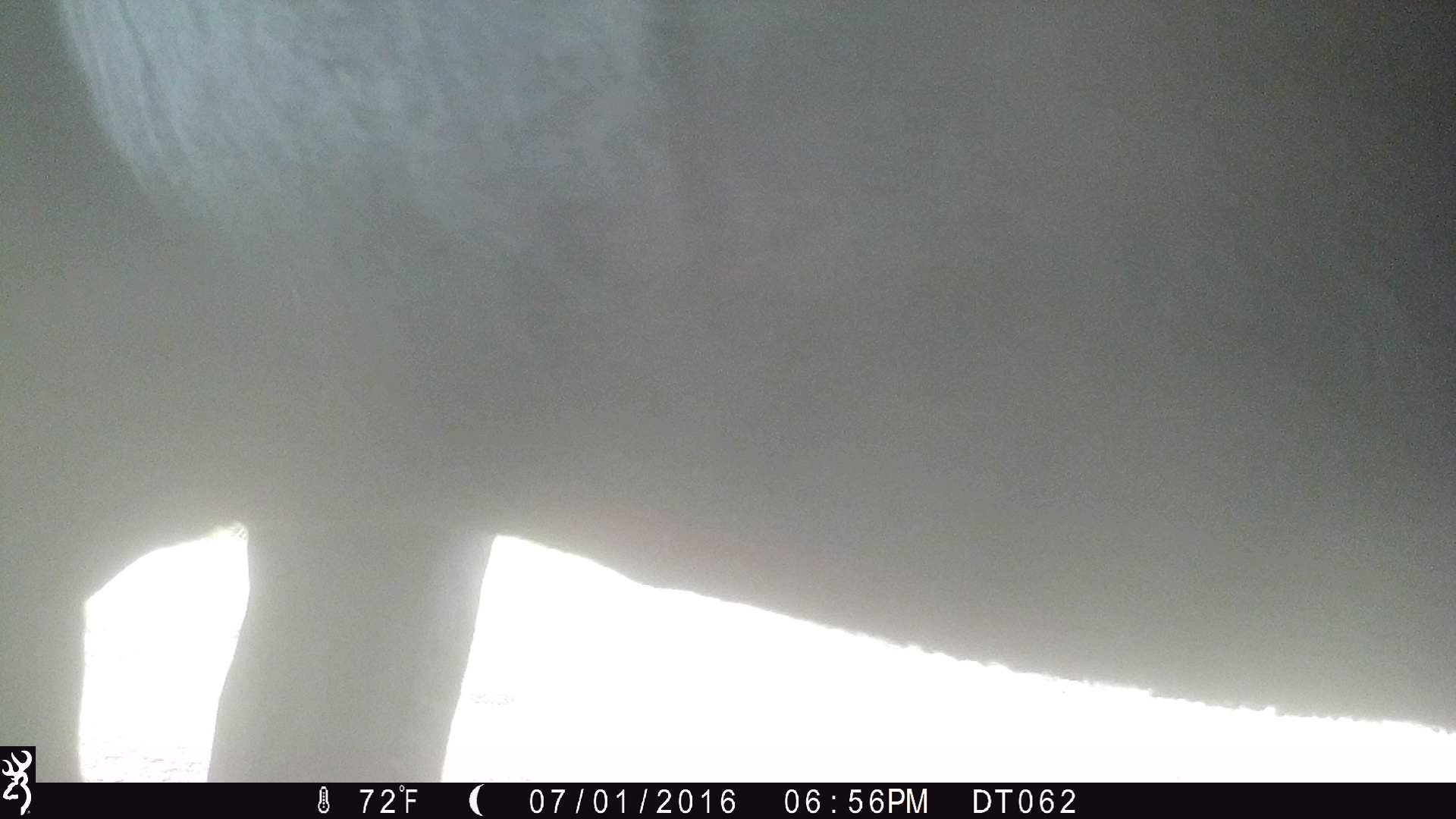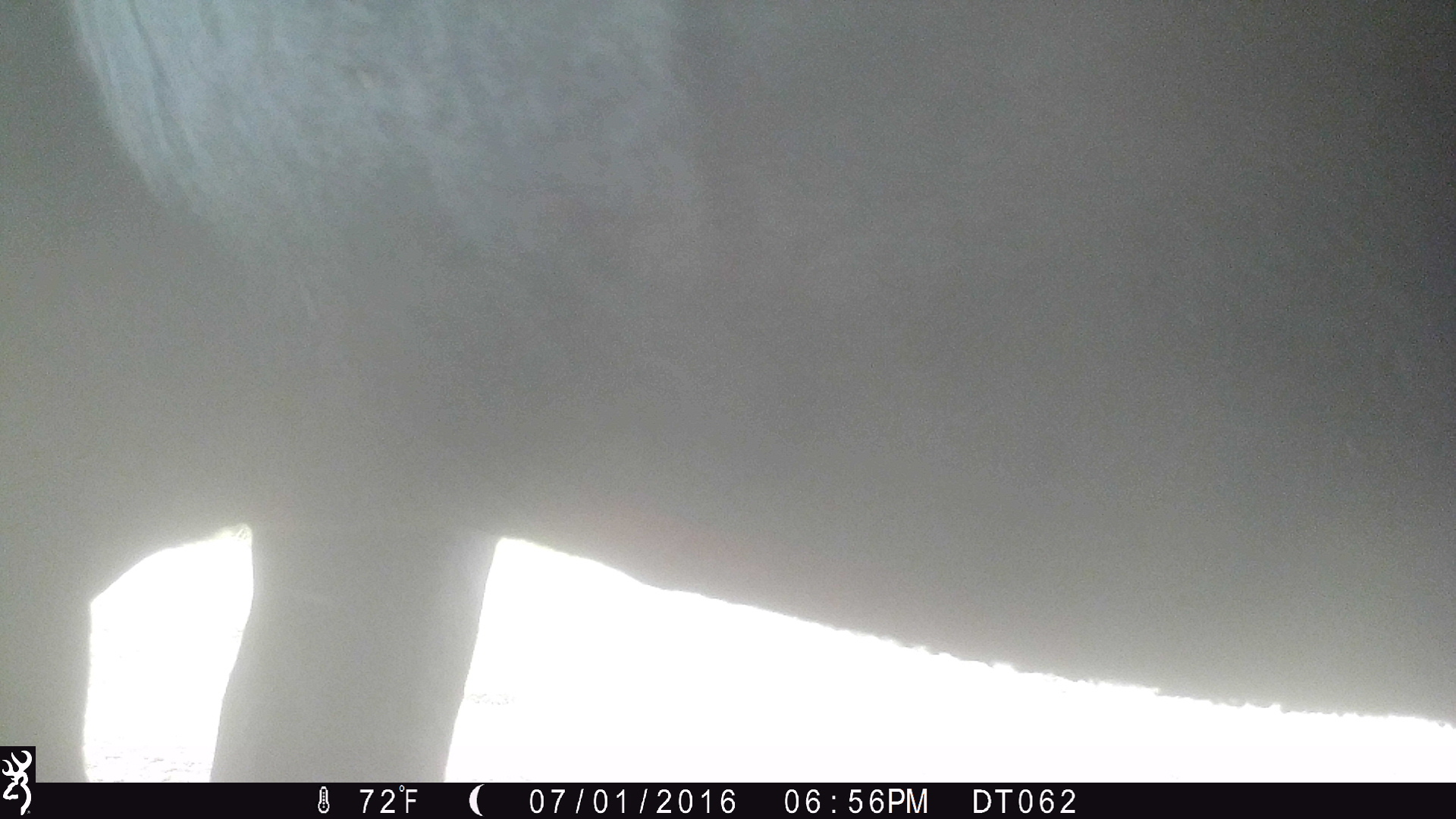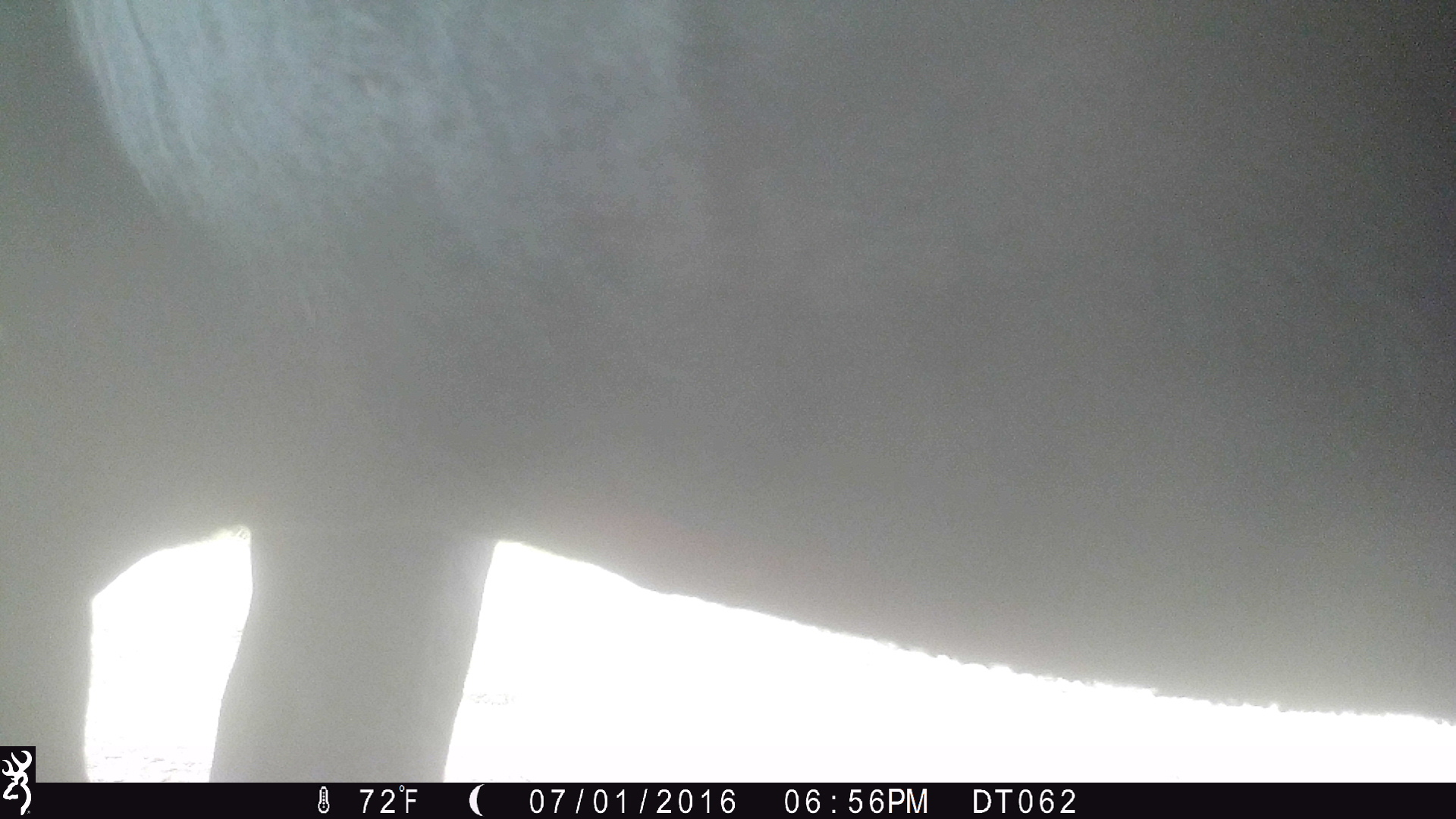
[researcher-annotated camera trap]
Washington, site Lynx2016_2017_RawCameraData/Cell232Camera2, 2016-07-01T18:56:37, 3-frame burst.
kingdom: Animalia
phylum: Chordata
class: Mammalia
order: Artiodactyla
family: Bovidae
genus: Bos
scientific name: Bos taurus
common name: domestic cattle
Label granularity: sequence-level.